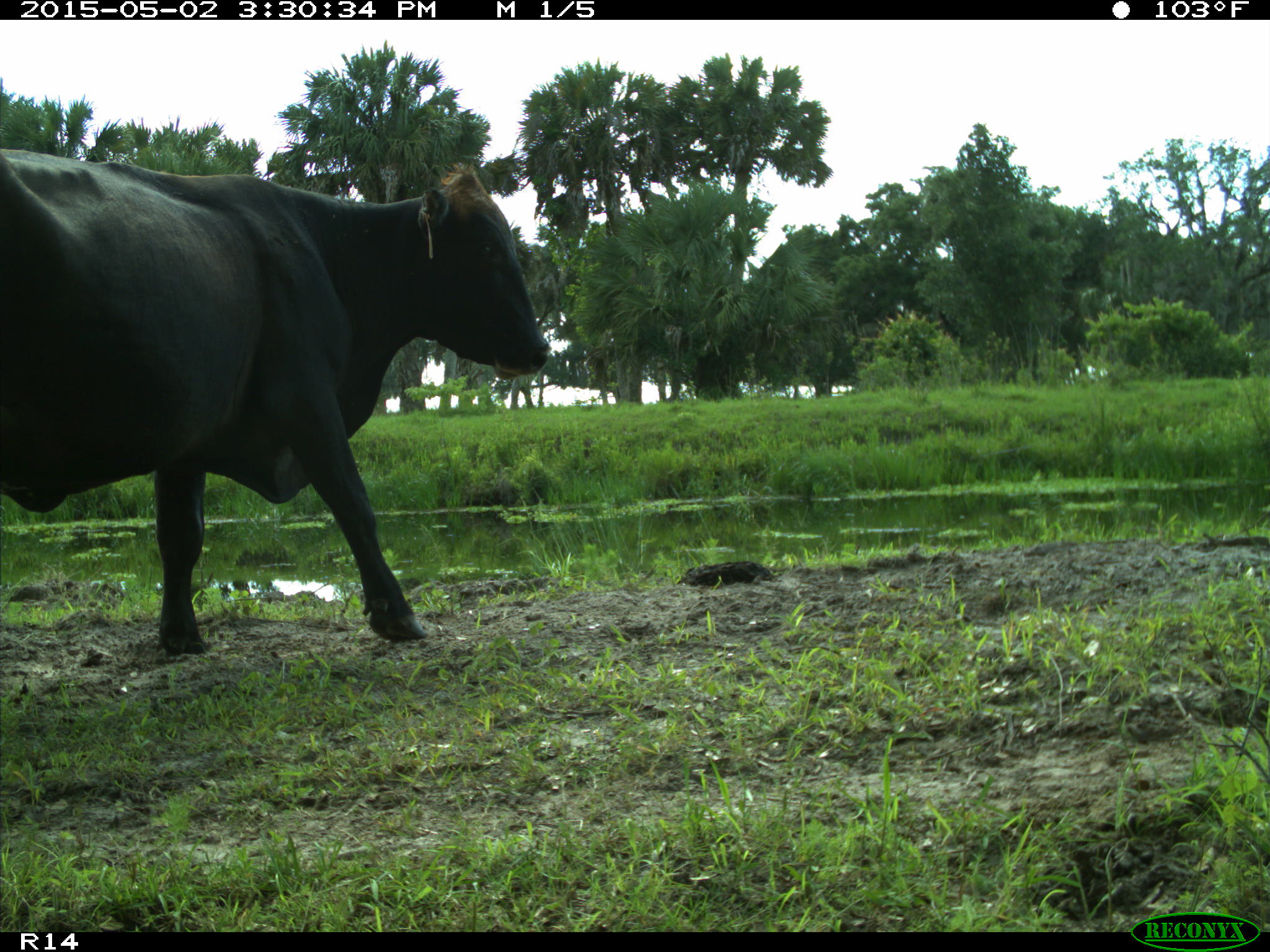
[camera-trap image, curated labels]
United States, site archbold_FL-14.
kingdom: Animalia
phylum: Chordata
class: Mammalia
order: Artiodactyla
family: Bovidae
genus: Bos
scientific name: Bos taurus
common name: domestic cow